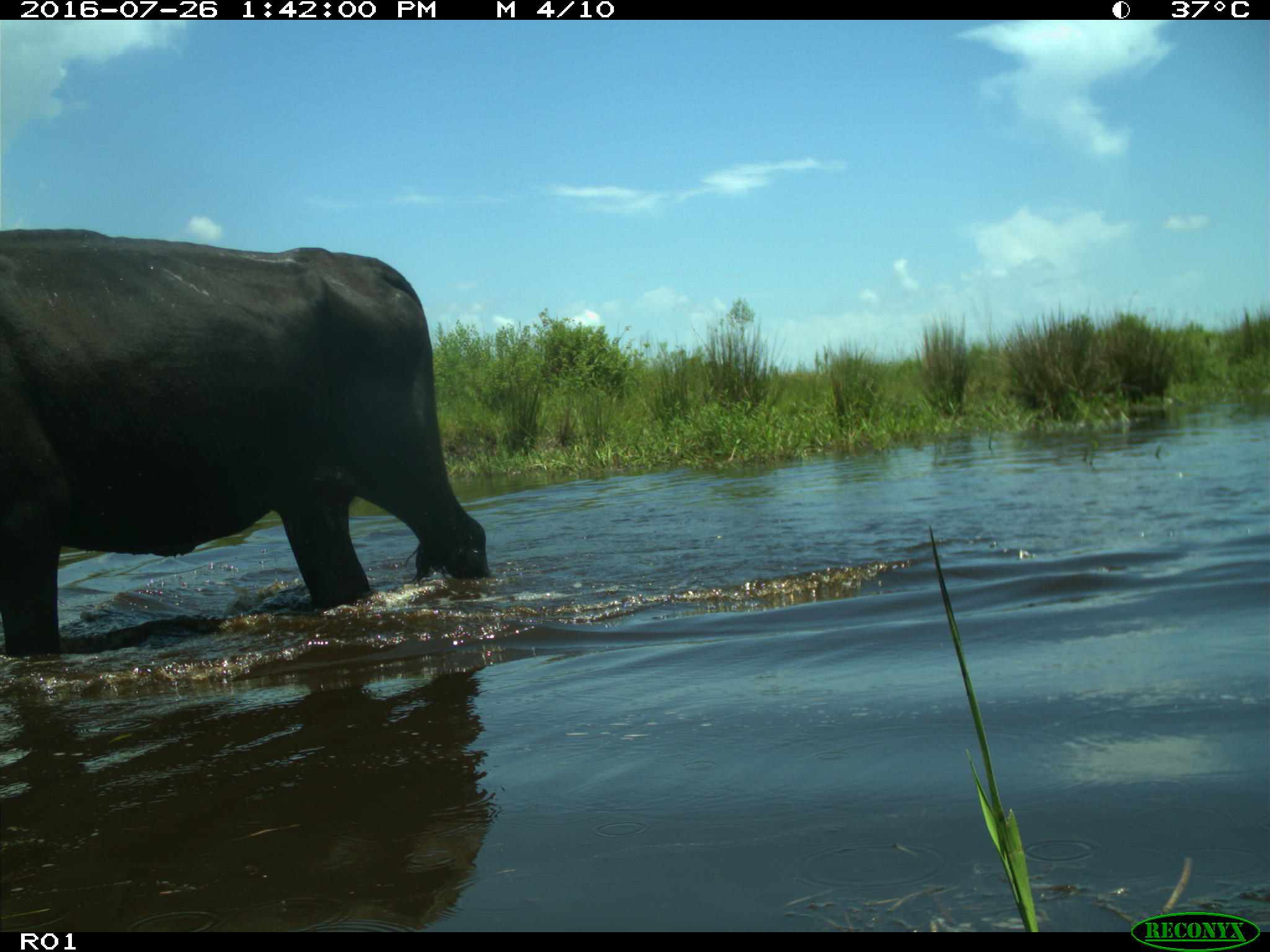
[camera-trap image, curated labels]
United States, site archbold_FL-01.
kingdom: Animalia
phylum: Chordata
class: Mammalia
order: Artiodactyla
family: Bovidae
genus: Bos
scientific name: Bos taurus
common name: domestic cow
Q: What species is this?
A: Bos taurus (domestic cow).